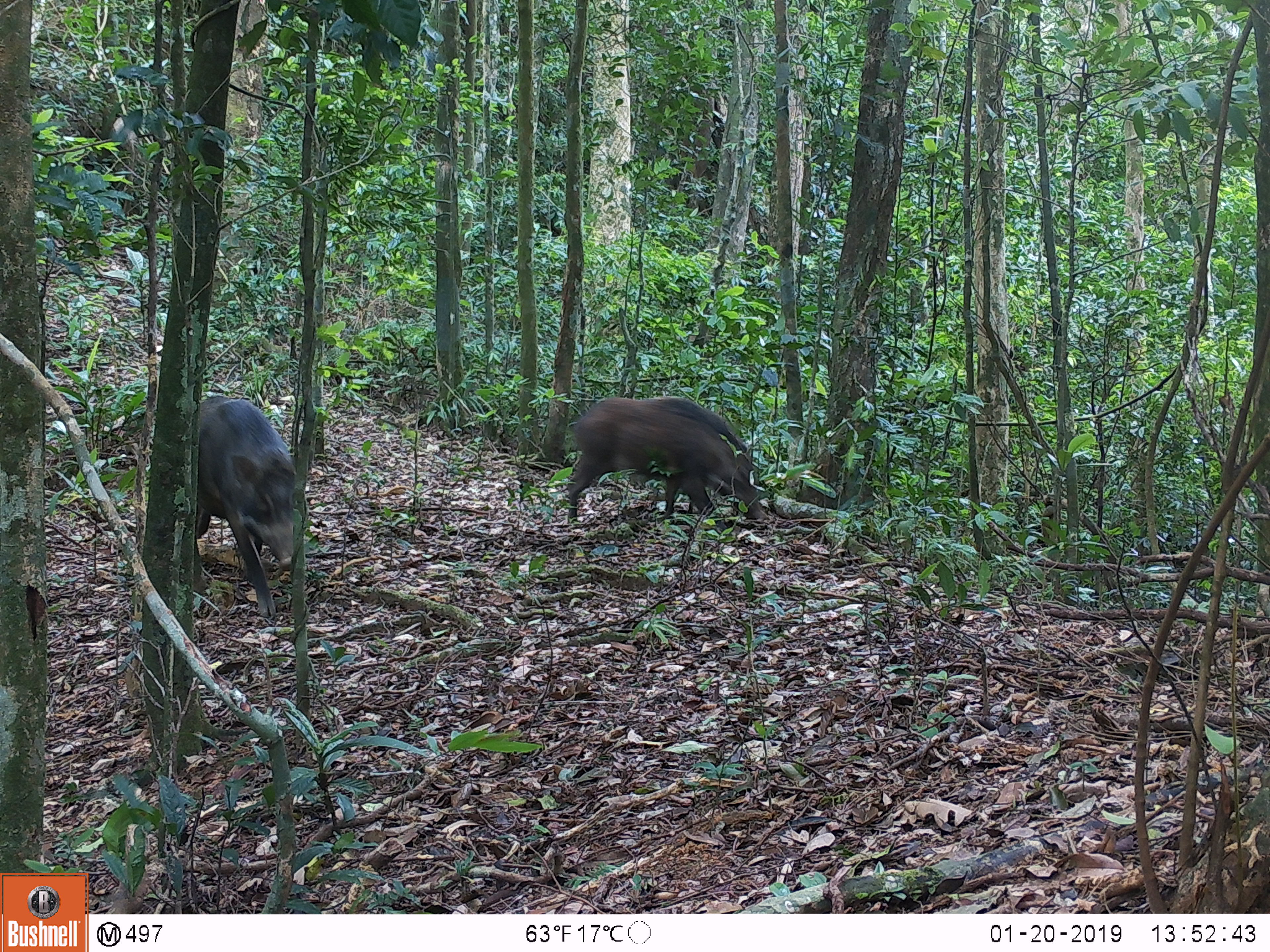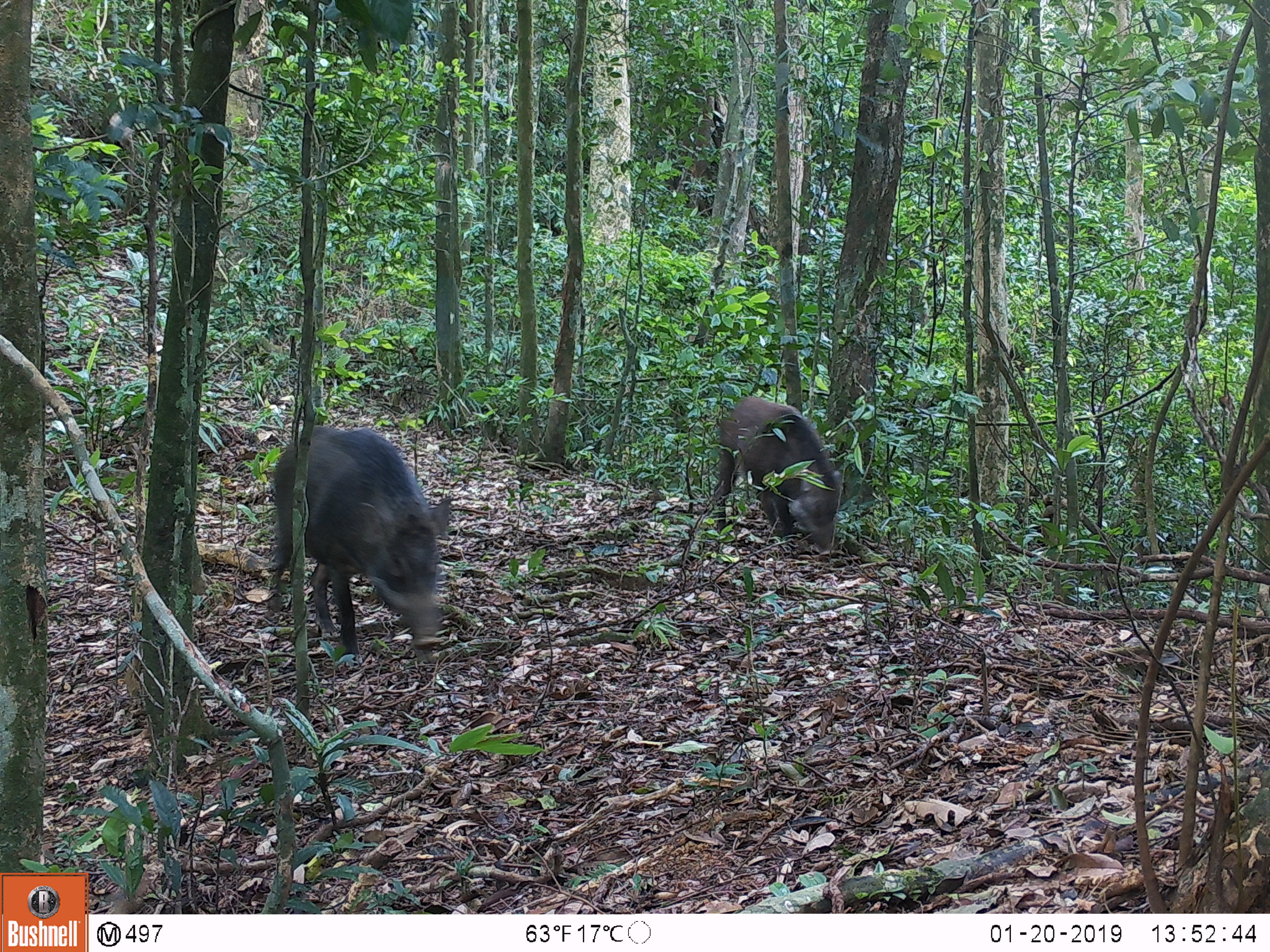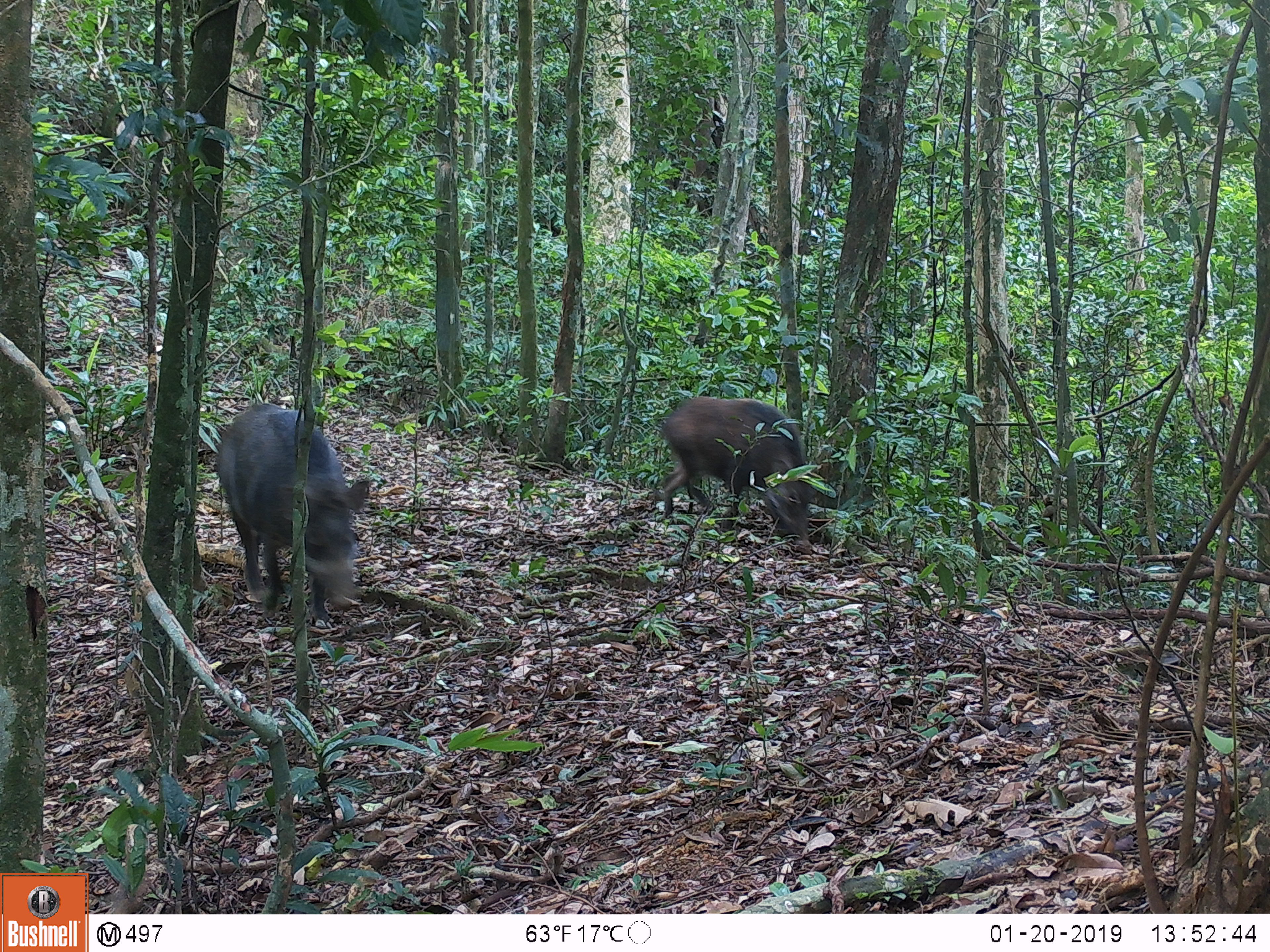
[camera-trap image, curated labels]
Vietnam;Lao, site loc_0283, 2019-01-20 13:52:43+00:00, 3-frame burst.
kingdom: Animalia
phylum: Chordata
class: Mammalia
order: Artiodactyla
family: Suidae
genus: Sus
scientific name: Sus scrofa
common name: eurasian wild pig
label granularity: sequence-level